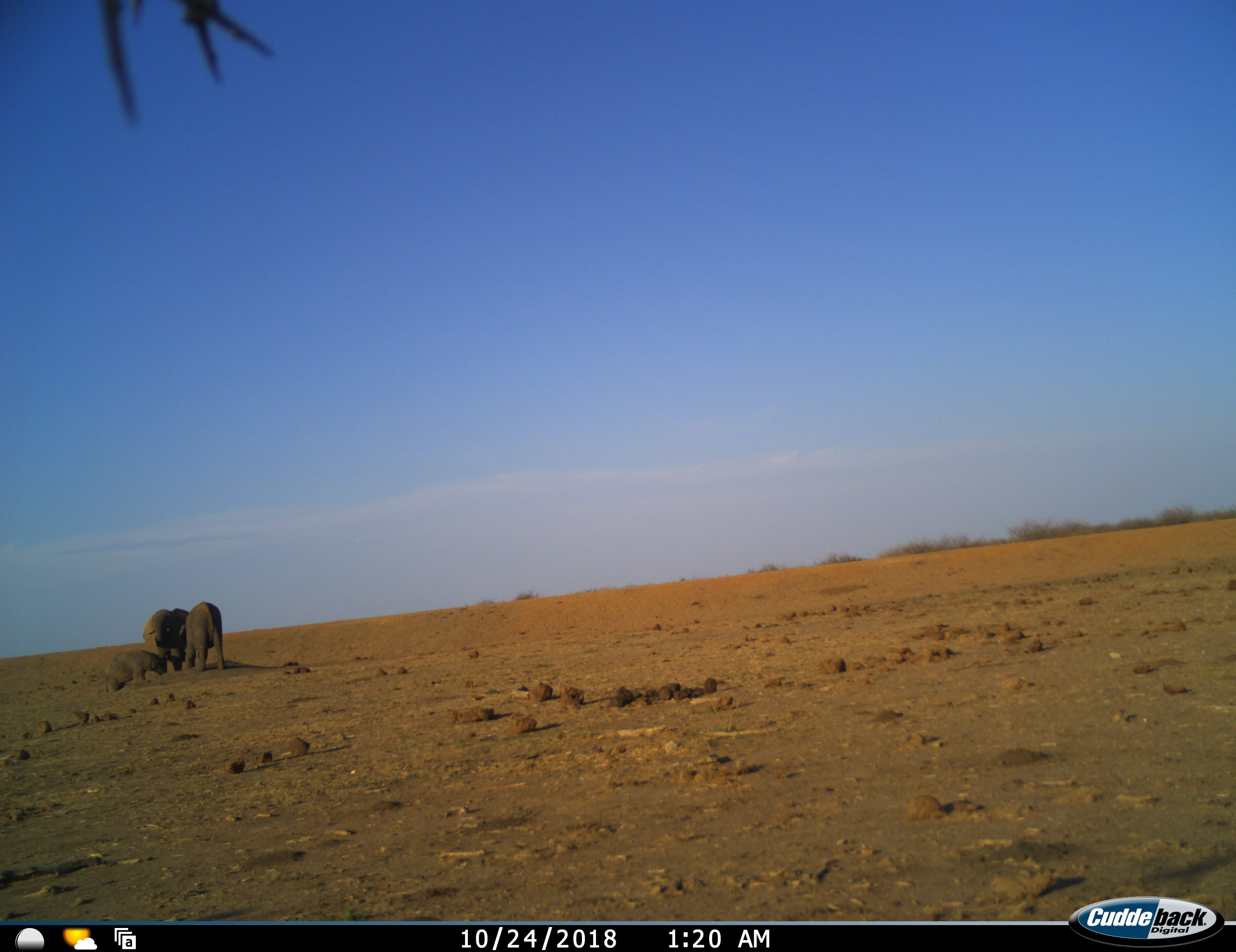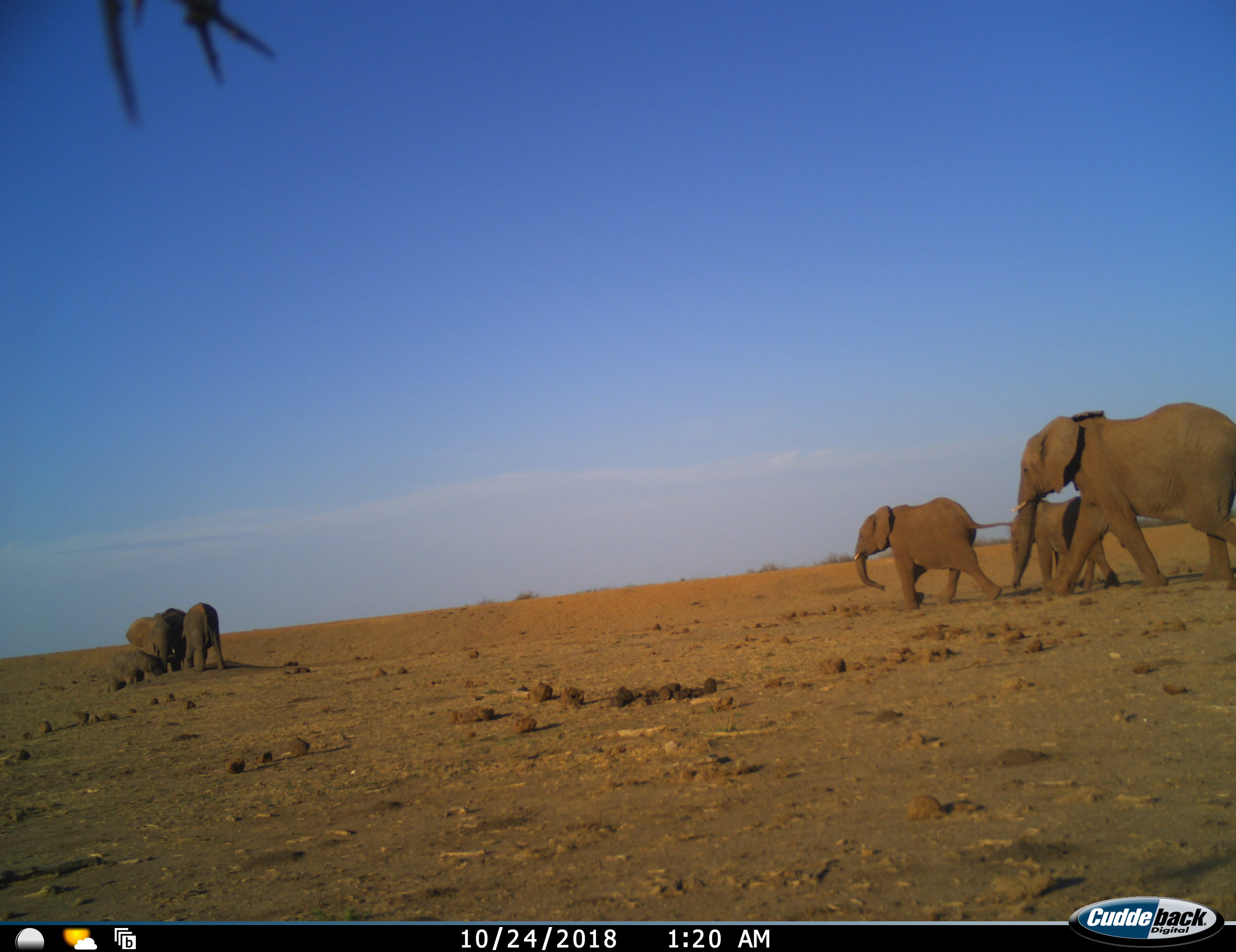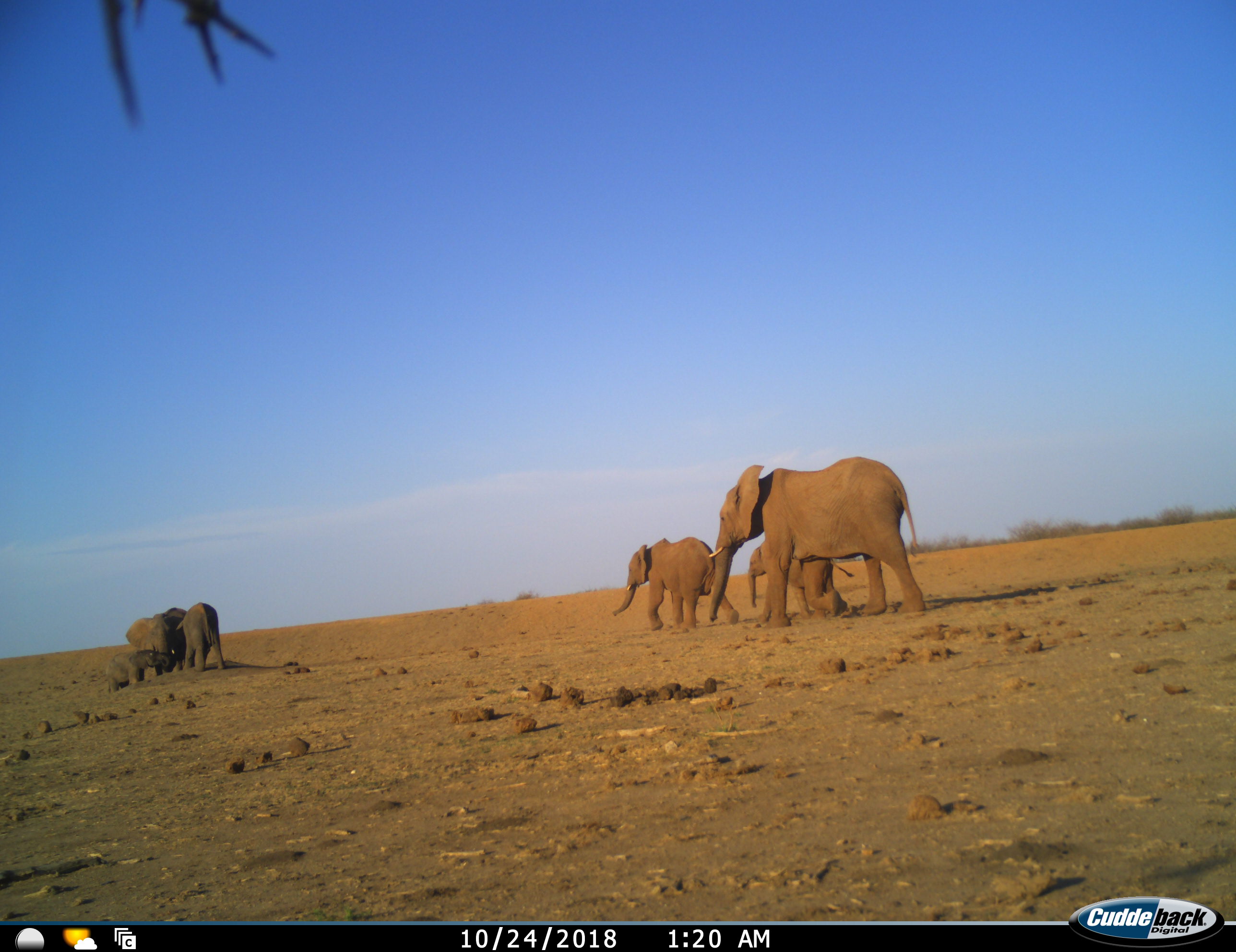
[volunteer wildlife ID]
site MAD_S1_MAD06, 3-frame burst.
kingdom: Animalia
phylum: Chordata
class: Mammalia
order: Proboscidea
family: Elephantidae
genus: Loxodonta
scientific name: Loxodonta africana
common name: african bush elephant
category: elephant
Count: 6.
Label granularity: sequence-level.